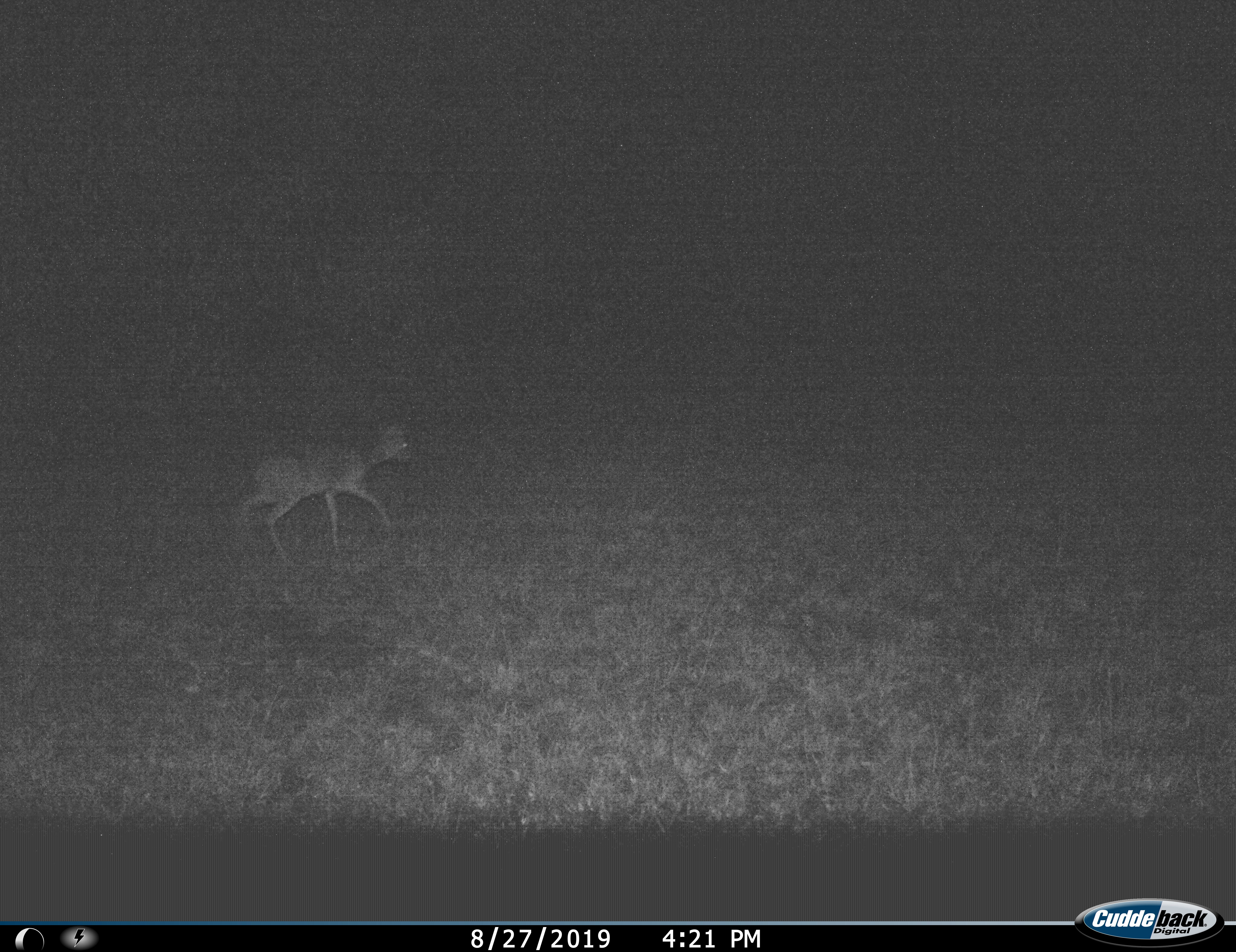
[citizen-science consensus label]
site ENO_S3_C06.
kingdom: Animalia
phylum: Chordata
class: Mammalia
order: Artiodactyla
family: Bovidae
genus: Madoqua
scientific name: Madoqua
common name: dik-dik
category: dikdik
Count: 1.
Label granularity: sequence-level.